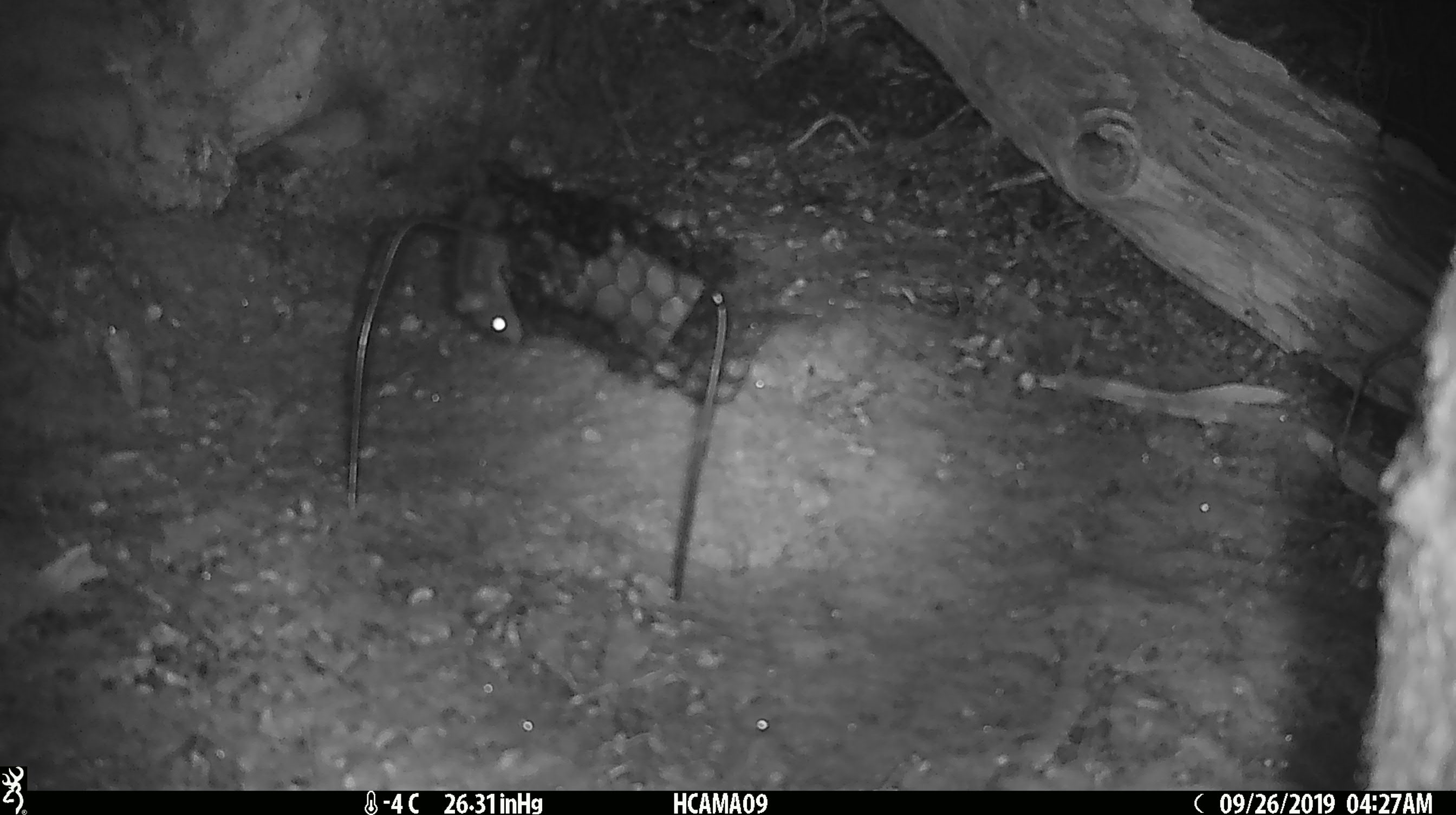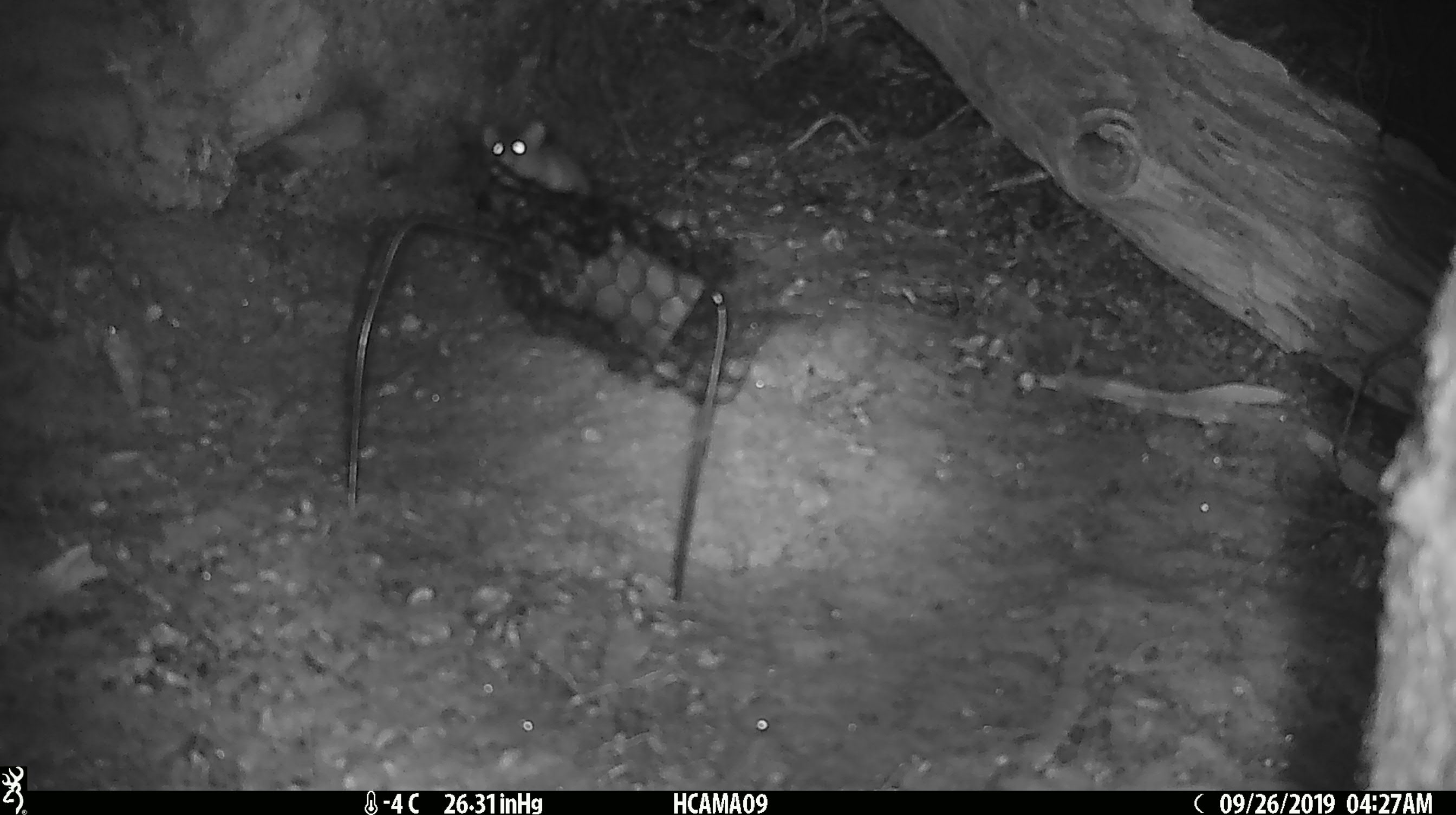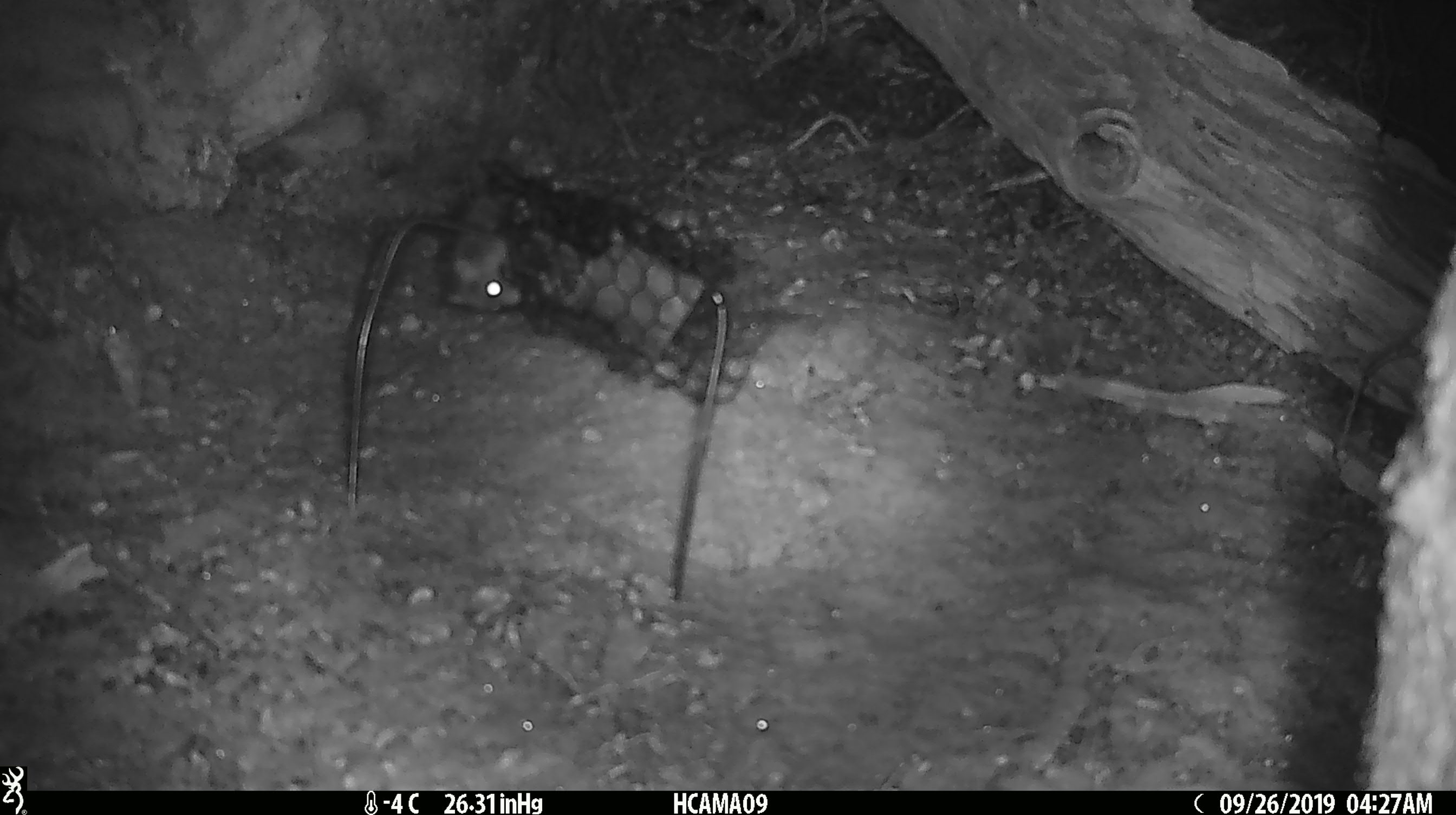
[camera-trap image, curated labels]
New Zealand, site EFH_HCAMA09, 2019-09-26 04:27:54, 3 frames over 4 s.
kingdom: Animalia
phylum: Chordata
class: Mammalia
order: Rodentia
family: Muridae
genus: Mus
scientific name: Mus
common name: mouse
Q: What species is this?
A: Mouse (Mus).